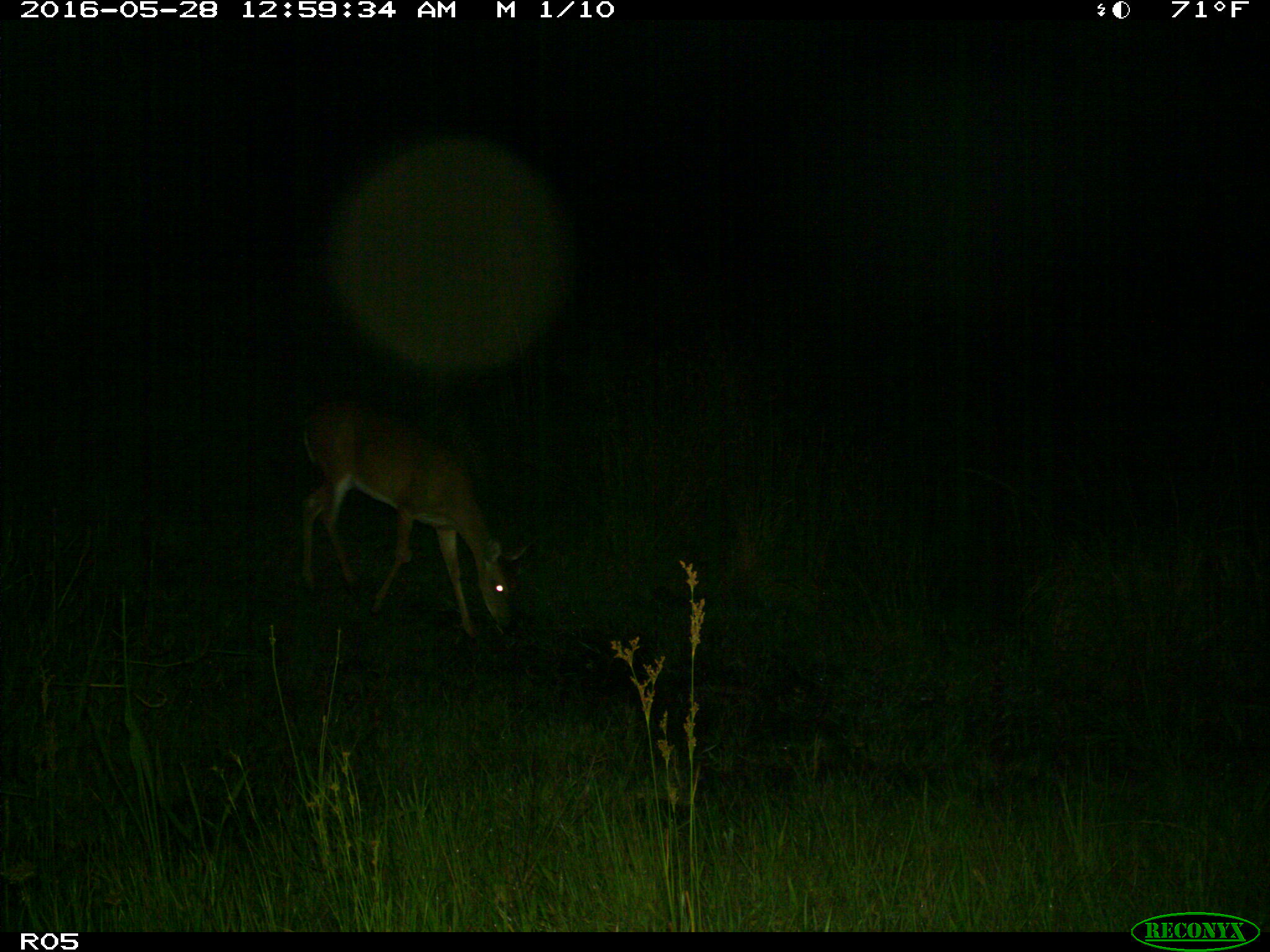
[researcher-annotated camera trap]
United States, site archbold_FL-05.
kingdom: Animalia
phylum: Chordata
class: Mammalia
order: Artiodactyla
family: Cervidae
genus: Odocoileus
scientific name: Odocoileus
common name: deer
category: unidentified deer